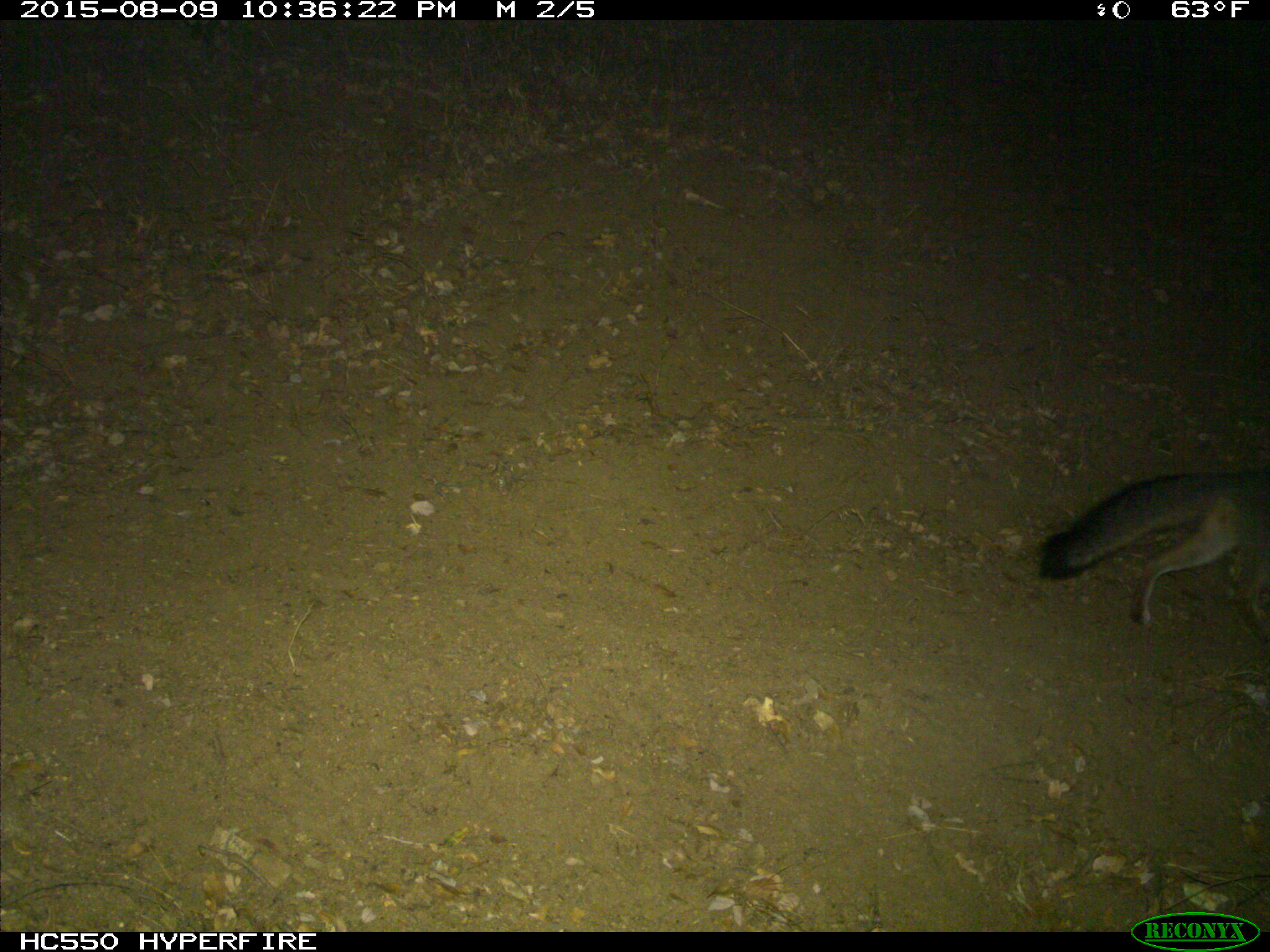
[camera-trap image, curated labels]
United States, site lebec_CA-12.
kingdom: Animalia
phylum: Chordata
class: Mammalia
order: Carnivora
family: Canidae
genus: Urocyon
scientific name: Urocyon cinereoargenteus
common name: gray fox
Urocyon cinereoargenteus (gray fox).